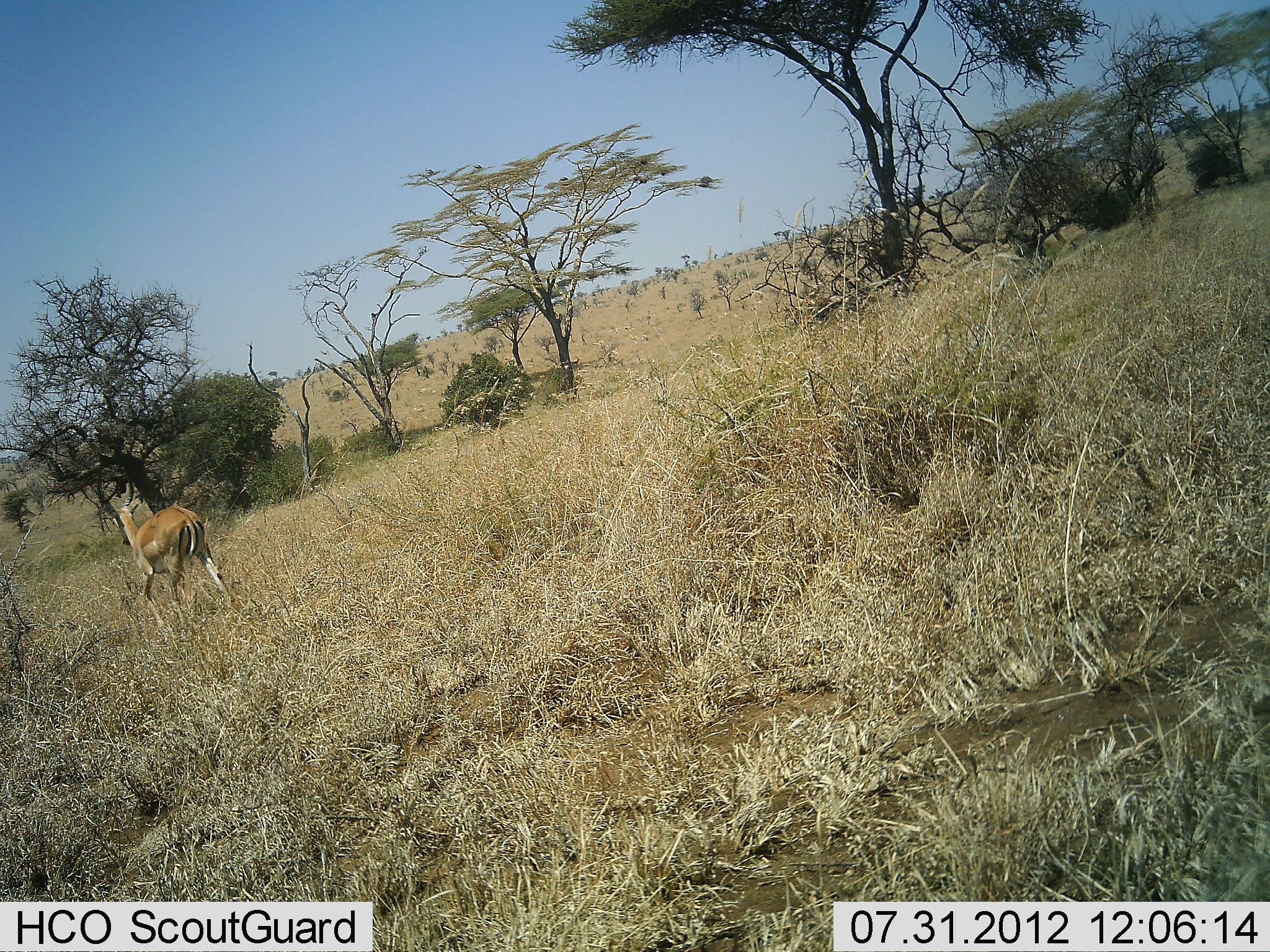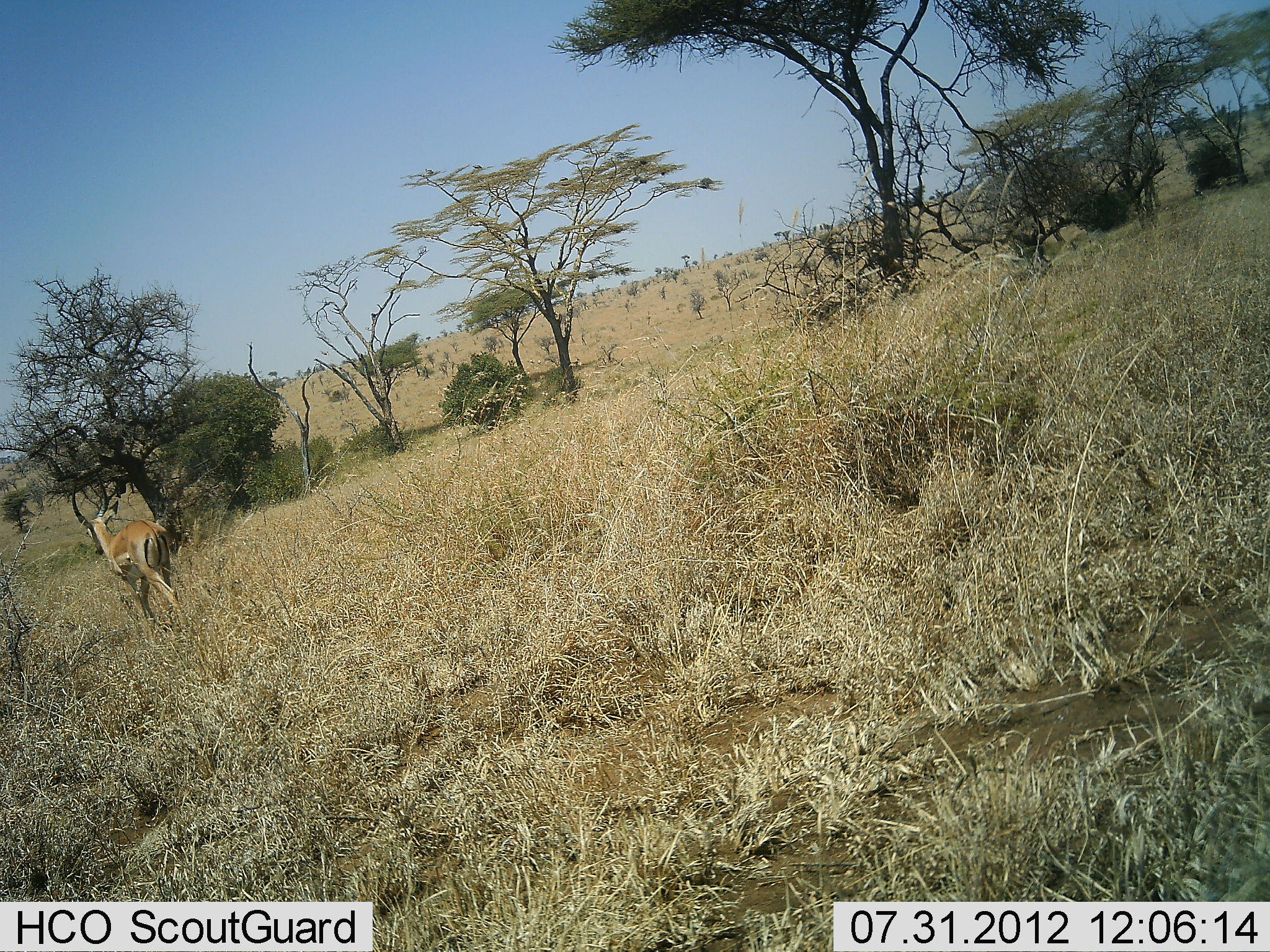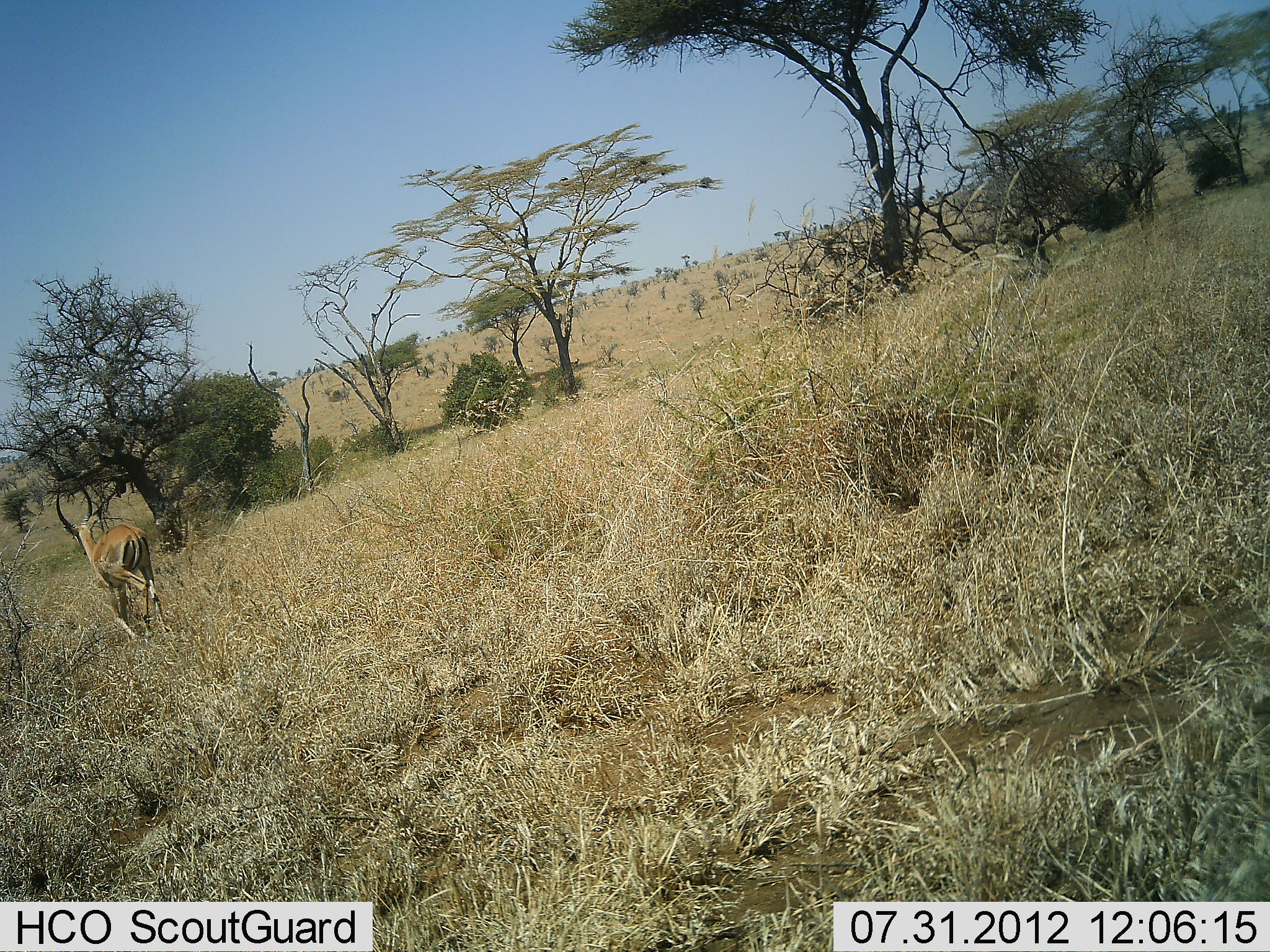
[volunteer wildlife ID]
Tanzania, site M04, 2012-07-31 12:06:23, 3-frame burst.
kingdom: Animalia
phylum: Chordata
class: Mammalia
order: Artiodactyla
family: Bovidae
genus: Aepyceros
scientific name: Aepyceros melampus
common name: impala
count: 1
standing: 10%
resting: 0%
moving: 90%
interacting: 0%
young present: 0%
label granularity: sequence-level